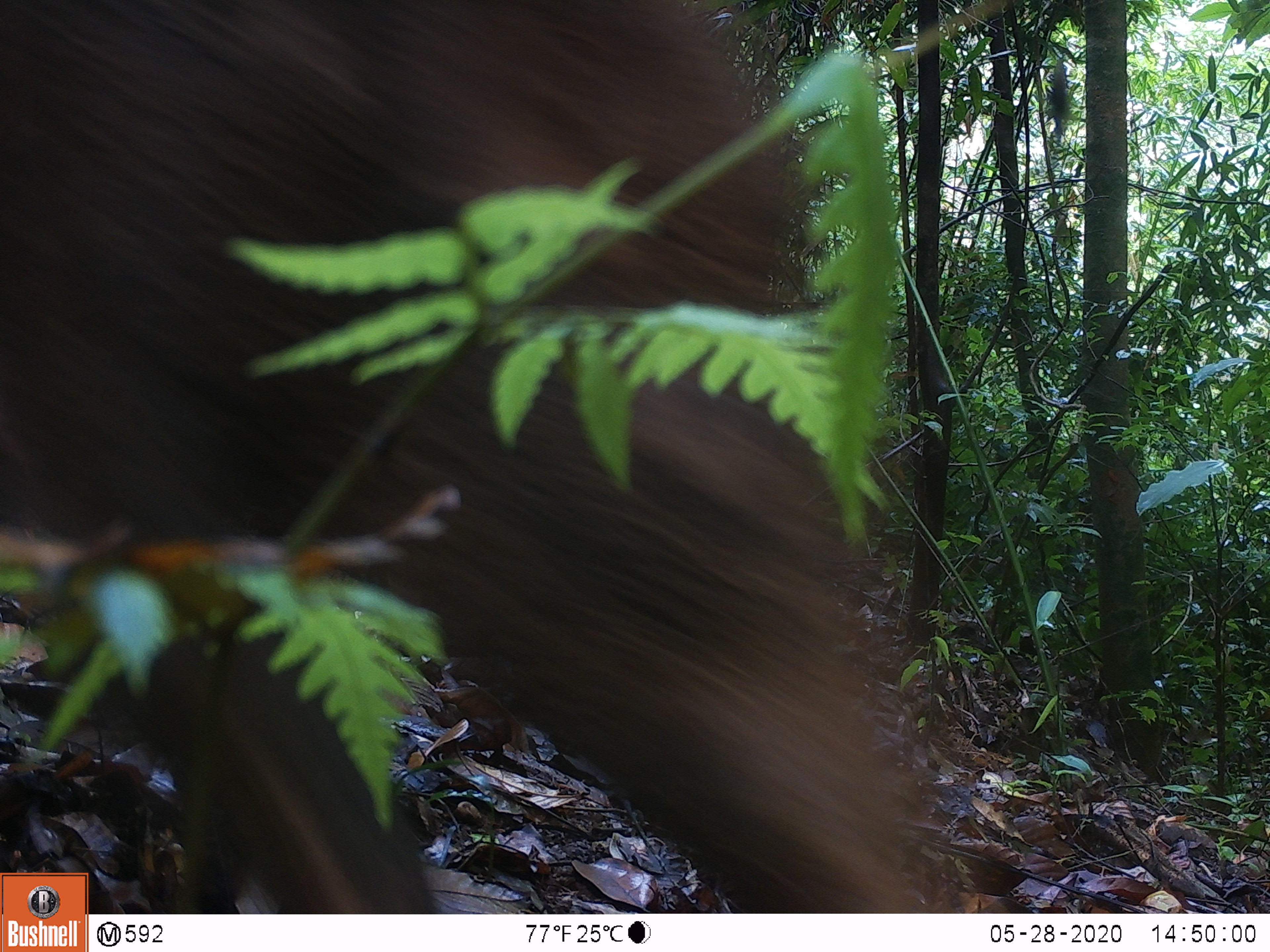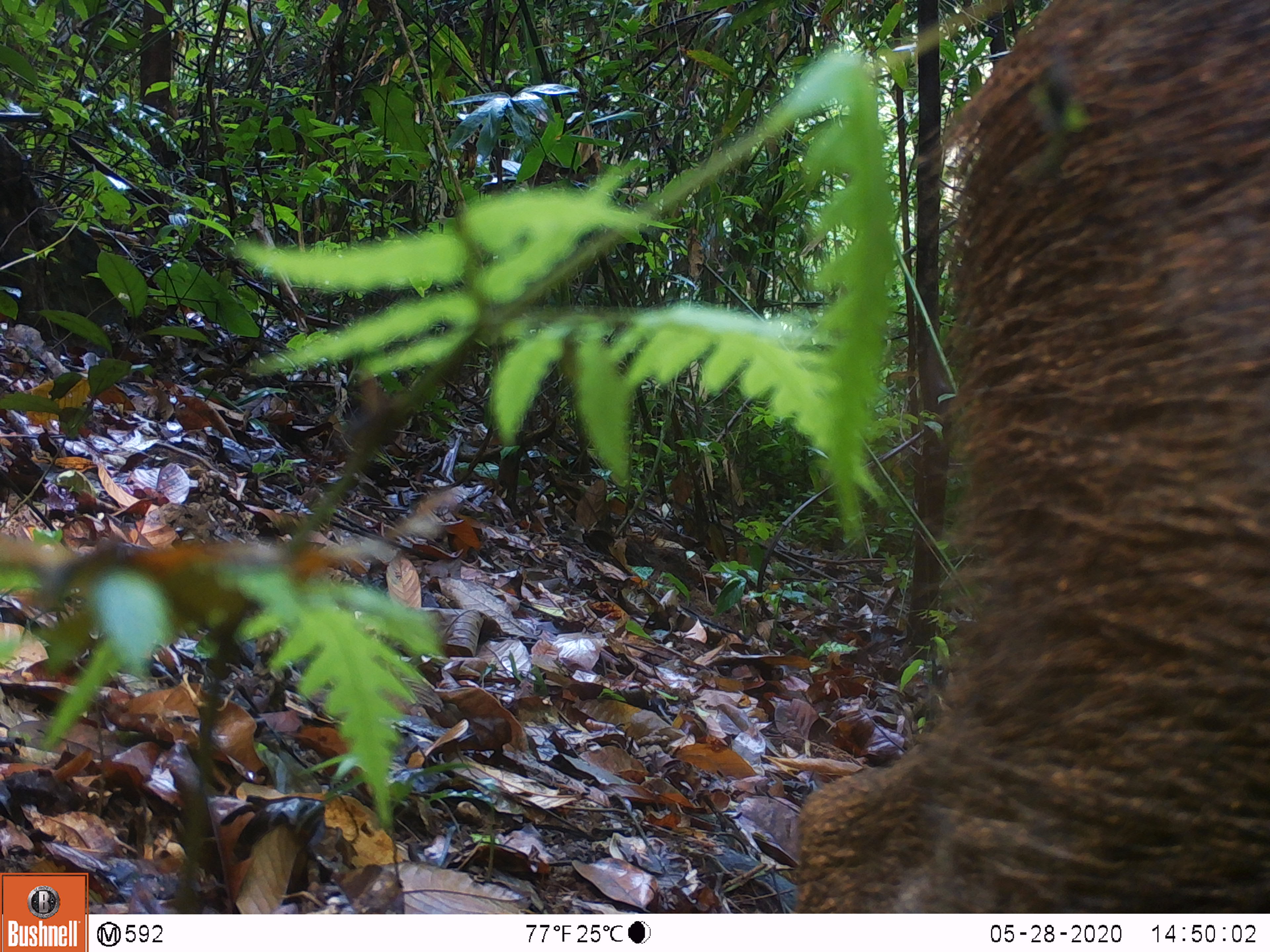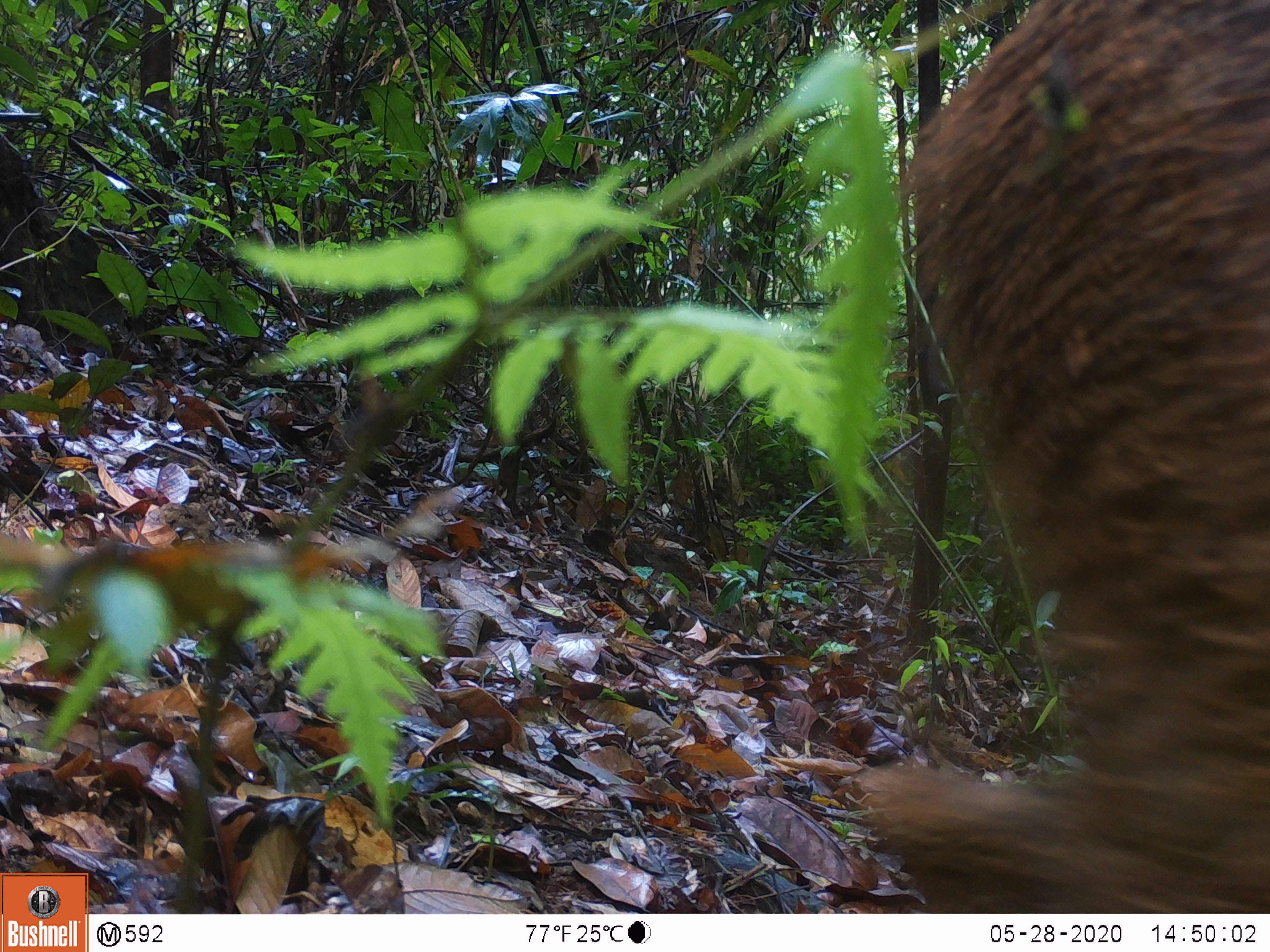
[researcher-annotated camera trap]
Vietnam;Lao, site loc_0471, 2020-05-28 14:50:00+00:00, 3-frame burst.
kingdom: Animalia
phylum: Chordata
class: Mammalia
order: Artiodactyla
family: Suidae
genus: Sus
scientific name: Sus scrofa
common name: eurasian wild pig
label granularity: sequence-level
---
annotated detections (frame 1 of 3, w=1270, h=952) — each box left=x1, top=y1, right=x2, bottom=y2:
eurasian wild pig: left=0, top=1, right=942, bottom=914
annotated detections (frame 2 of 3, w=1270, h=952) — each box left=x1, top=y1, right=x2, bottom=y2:
eurasian wild pig: left=791, top=0, right=1270, bottom=914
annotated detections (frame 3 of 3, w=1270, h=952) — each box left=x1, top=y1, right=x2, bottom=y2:
eurasian wild pig: left=848, top=0, right=1270, bottom=914